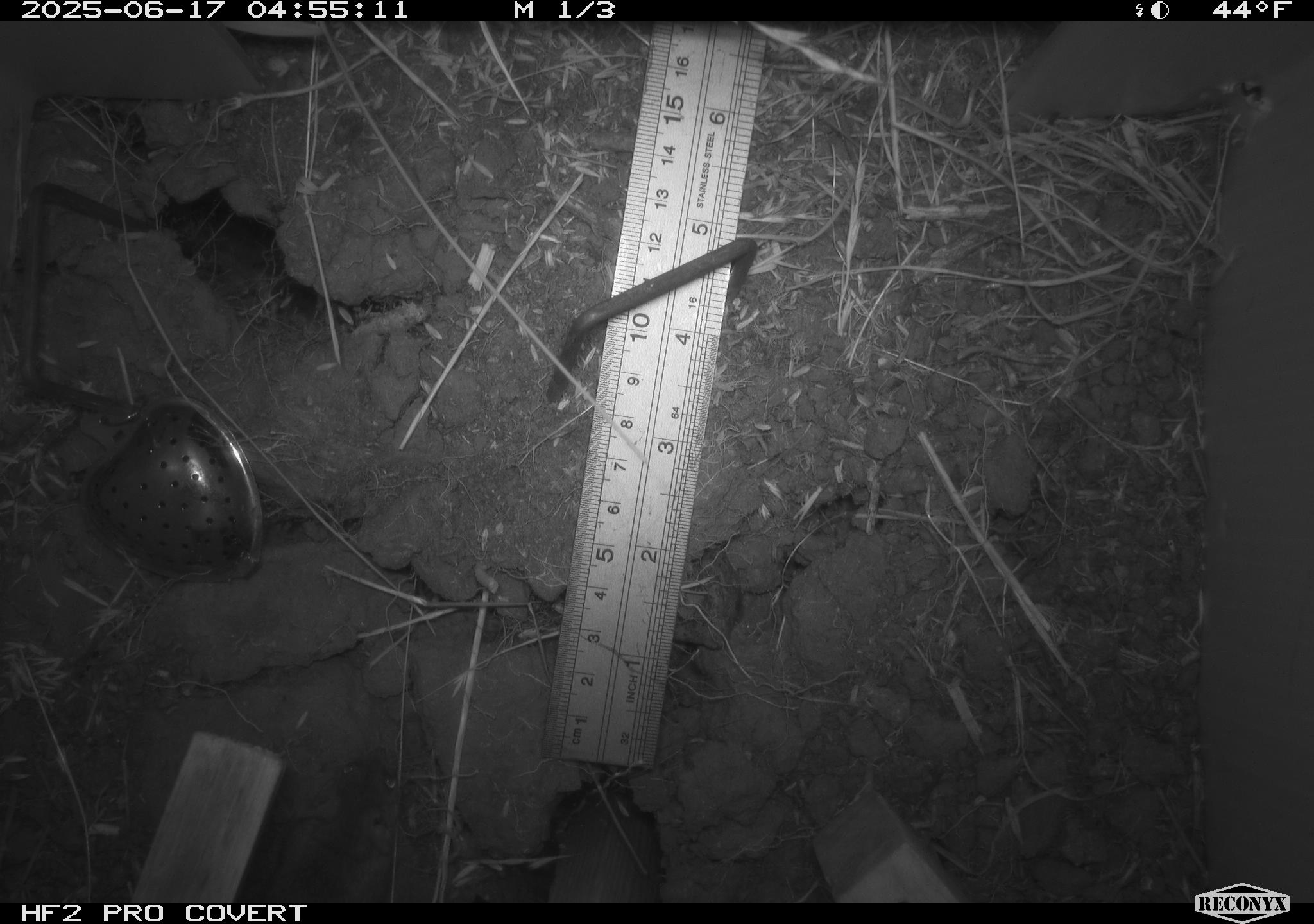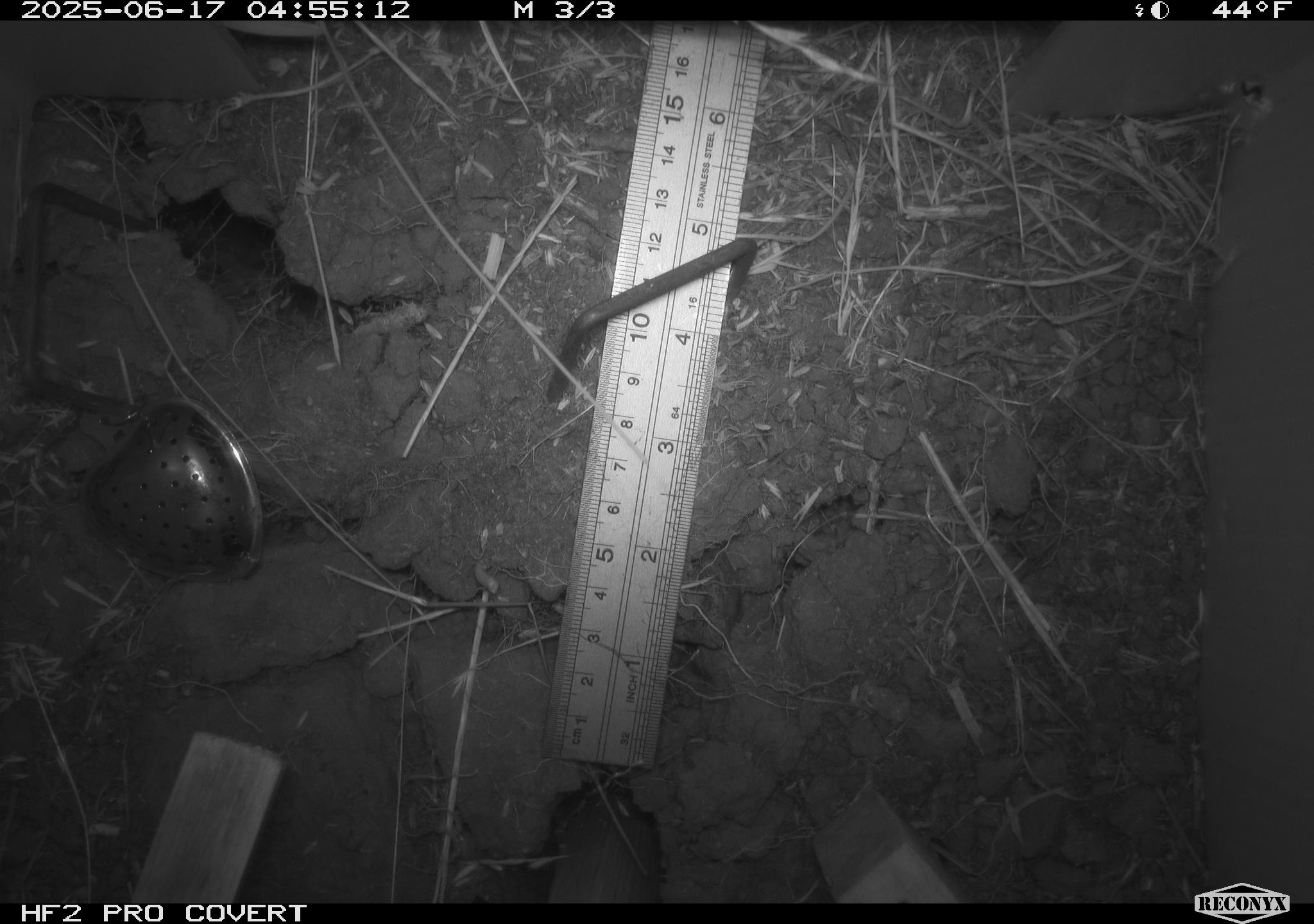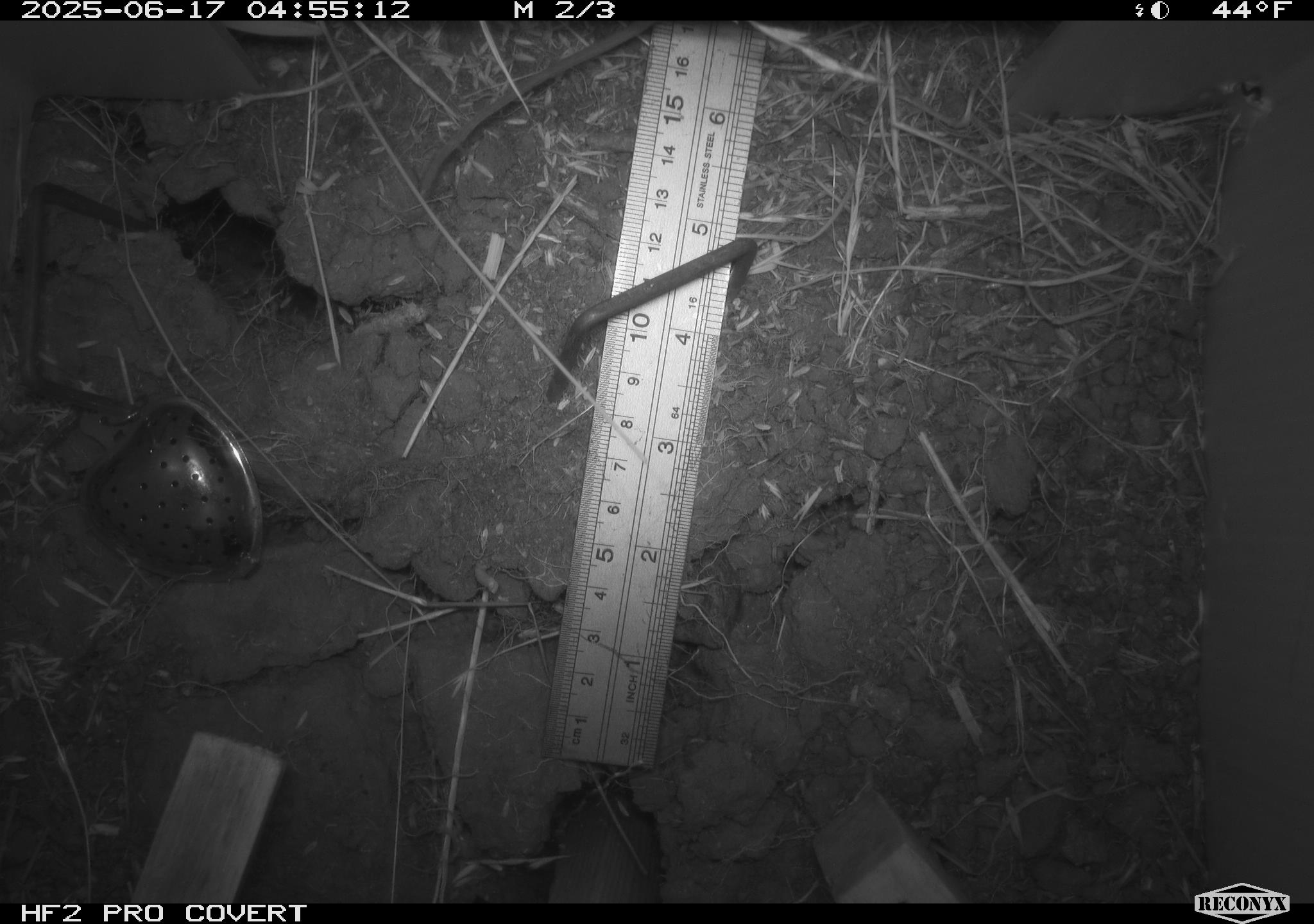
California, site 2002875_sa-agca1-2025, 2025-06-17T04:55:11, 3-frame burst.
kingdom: Animalia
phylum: Chordata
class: Mammalia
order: Rodentia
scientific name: Rodentia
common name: mouse species